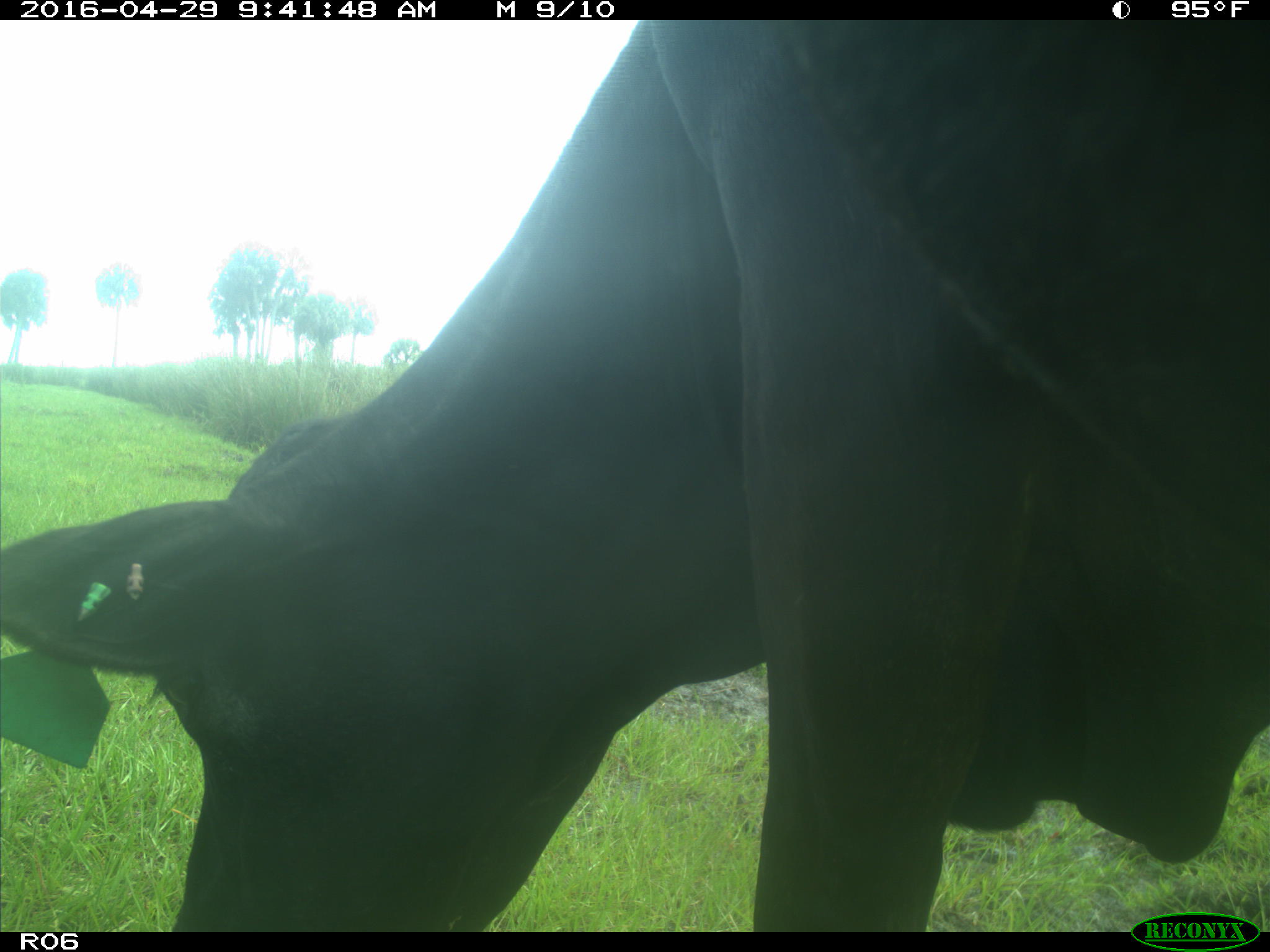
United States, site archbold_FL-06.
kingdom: Animalia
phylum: Chordata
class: Mammalia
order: Artiodactyla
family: Bovidae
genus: Bos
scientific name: Bos taurus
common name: domestic cow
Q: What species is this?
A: Bos taurus (domestic cow).